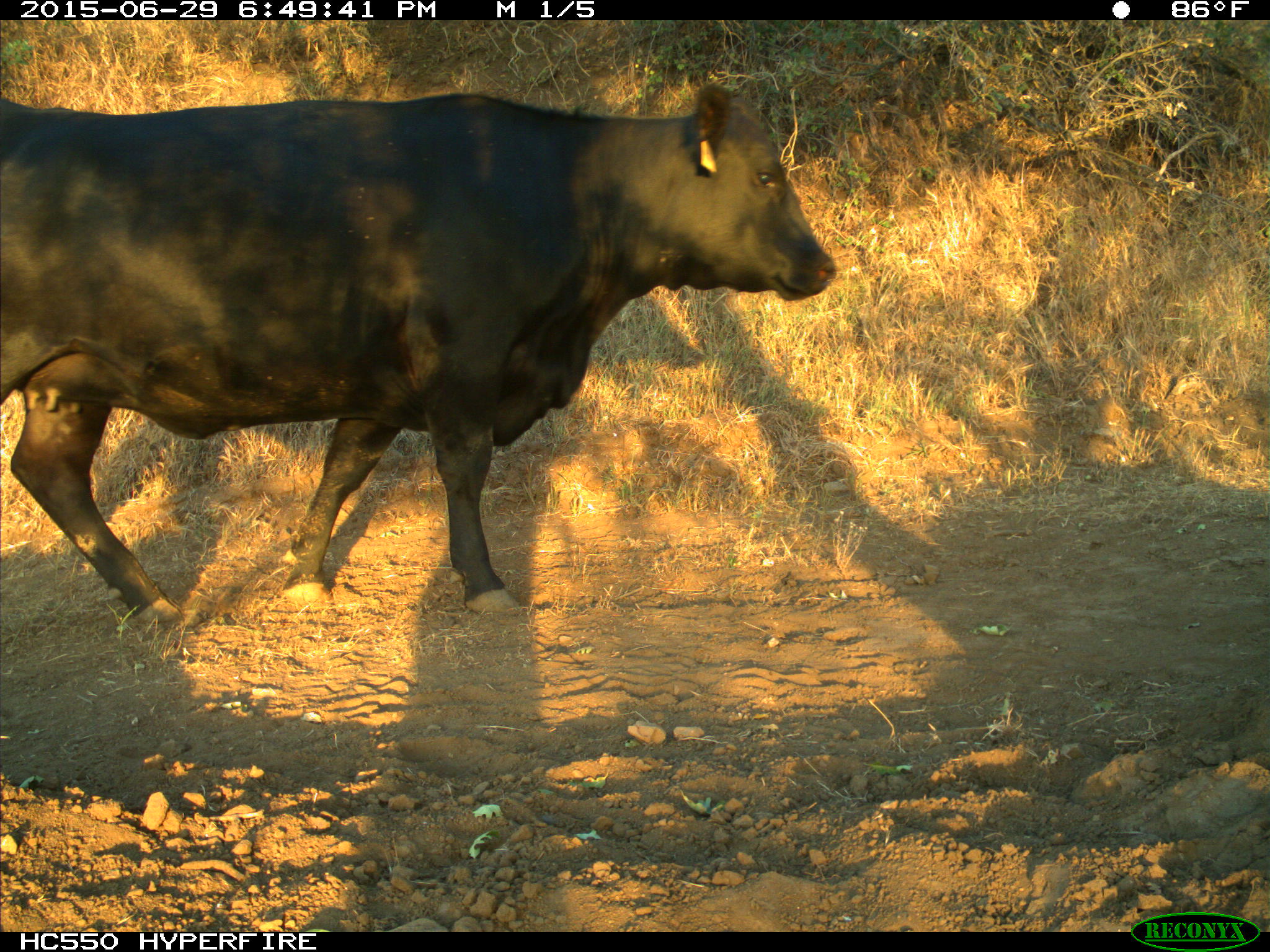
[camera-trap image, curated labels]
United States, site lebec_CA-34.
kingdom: Animalia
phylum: Chordata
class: Mammalia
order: Artiodactyla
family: Bovidae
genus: Bos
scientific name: Bos taurus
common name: domestic cow